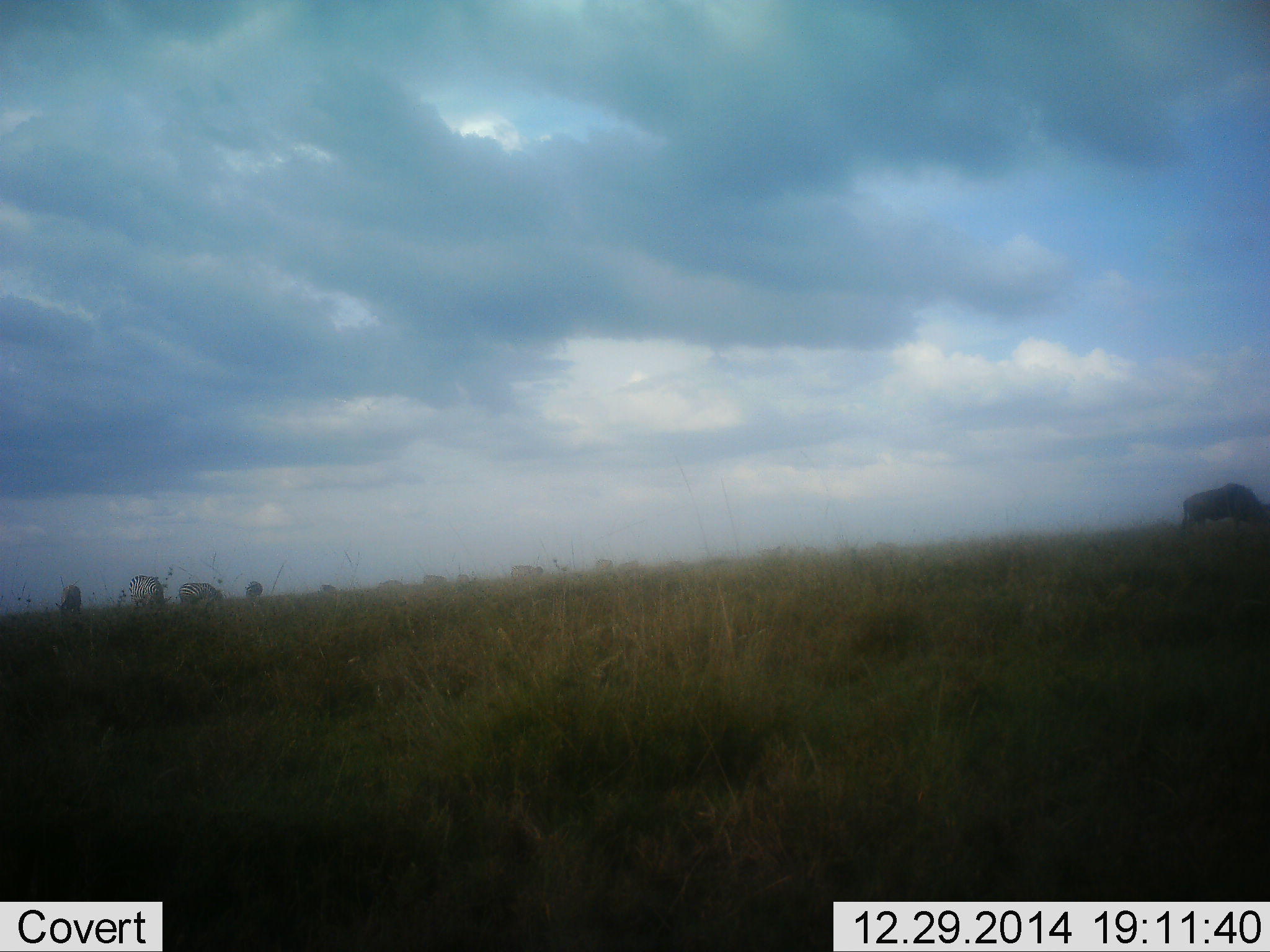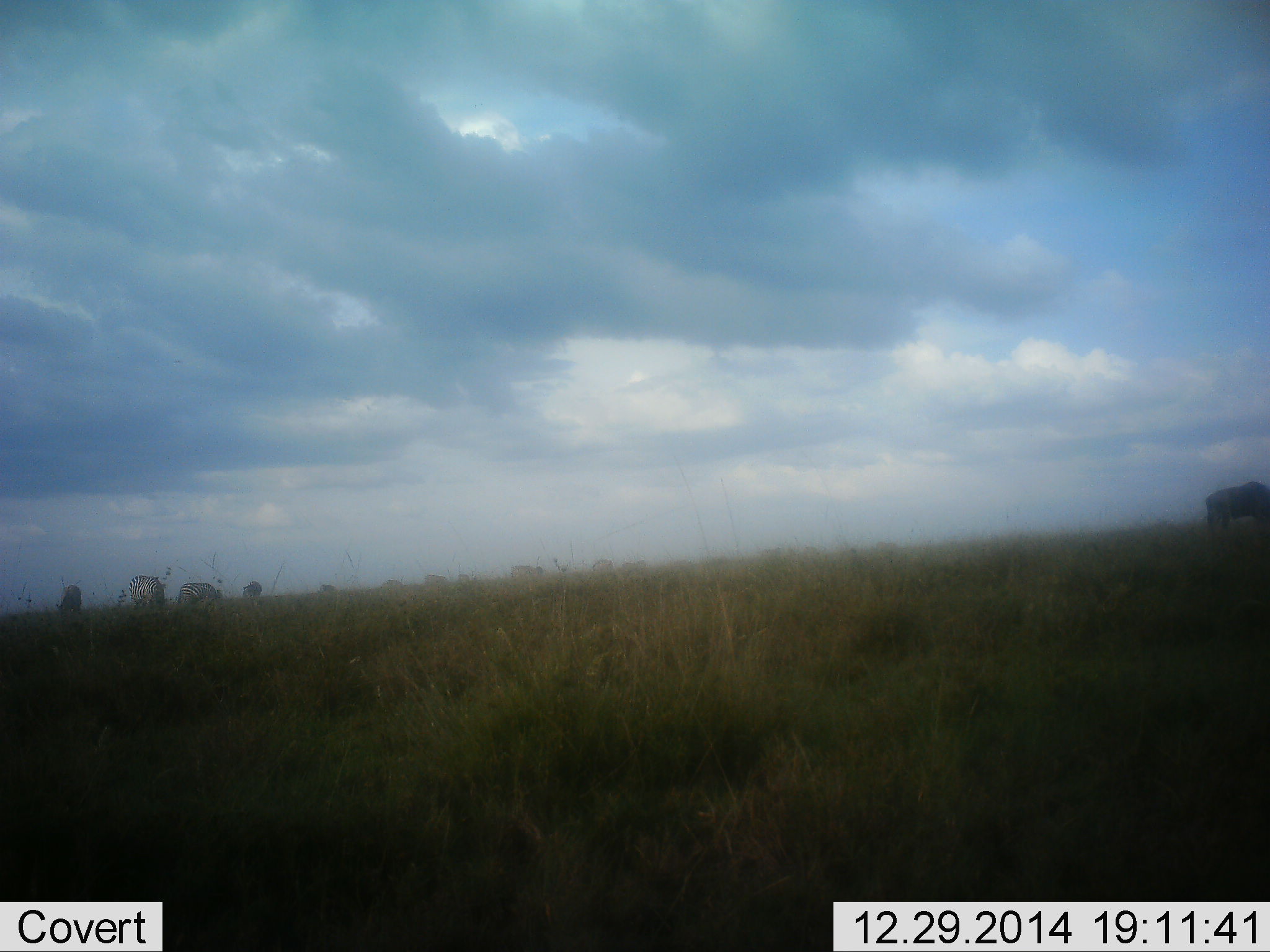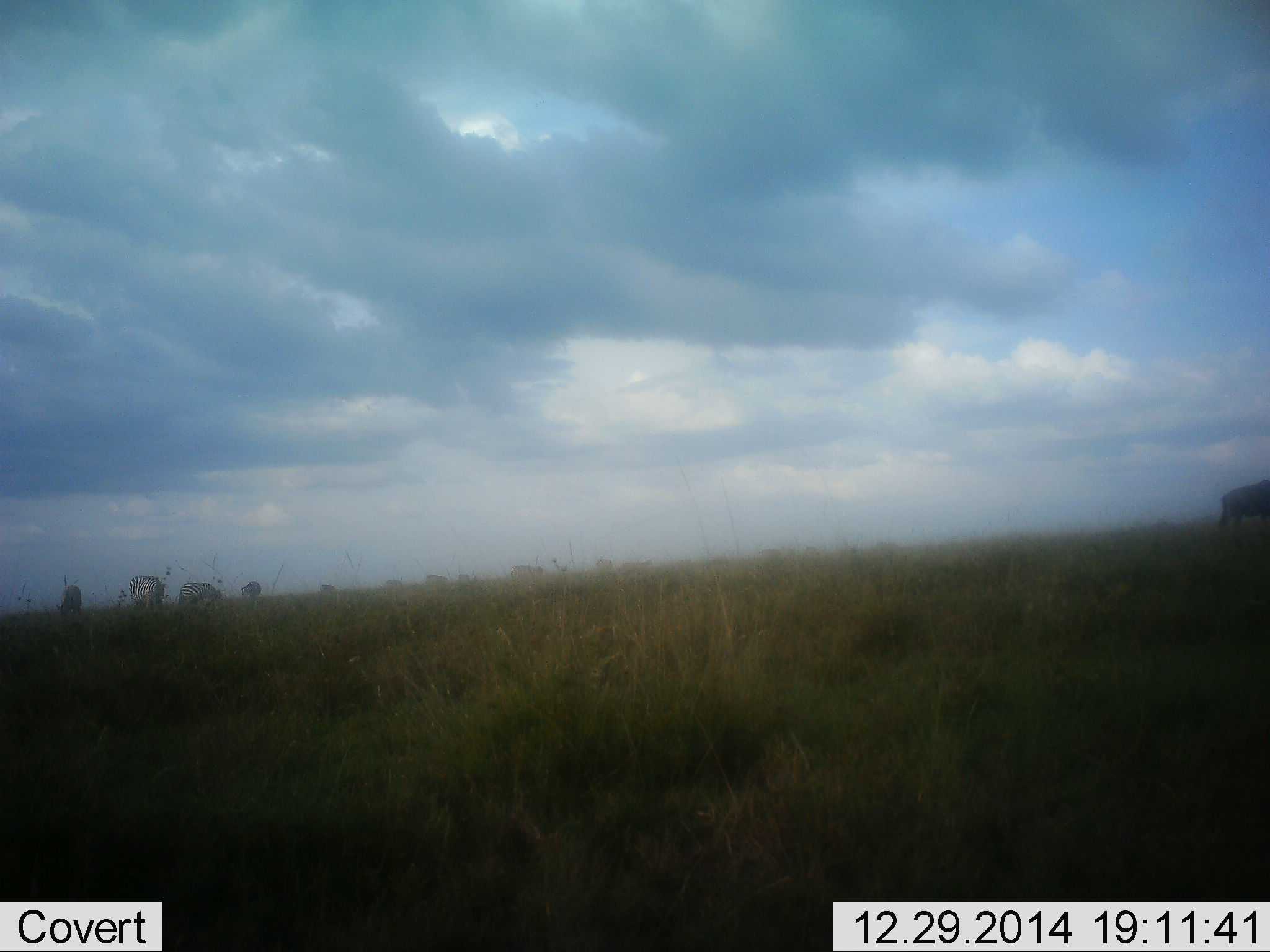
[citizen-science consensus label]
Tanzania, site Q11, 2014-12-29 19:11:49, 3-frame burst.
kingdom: Animalia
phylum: Chordata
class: Mammalia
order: Artiodactyla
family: Bovidae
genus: Connochaetes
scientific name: Connochaetes taurinus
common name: blue wildebeest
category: wildebeest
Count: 1.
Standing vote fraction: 13%.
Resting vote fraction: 0%.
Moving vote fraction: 67%.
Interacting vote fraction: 0%.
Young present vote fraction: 0%.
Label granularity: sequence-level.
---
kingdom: Animalia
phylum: Chordata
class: Mammalia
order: Perissodactyla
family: Equidae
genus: Equus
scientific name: Equus quagga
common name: plains zebra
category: zebra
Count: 6.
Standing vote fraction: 30%.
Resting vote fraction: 0%.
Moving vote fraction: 10%.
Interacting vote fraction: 0%.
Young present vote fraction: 0%.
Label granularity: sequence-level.